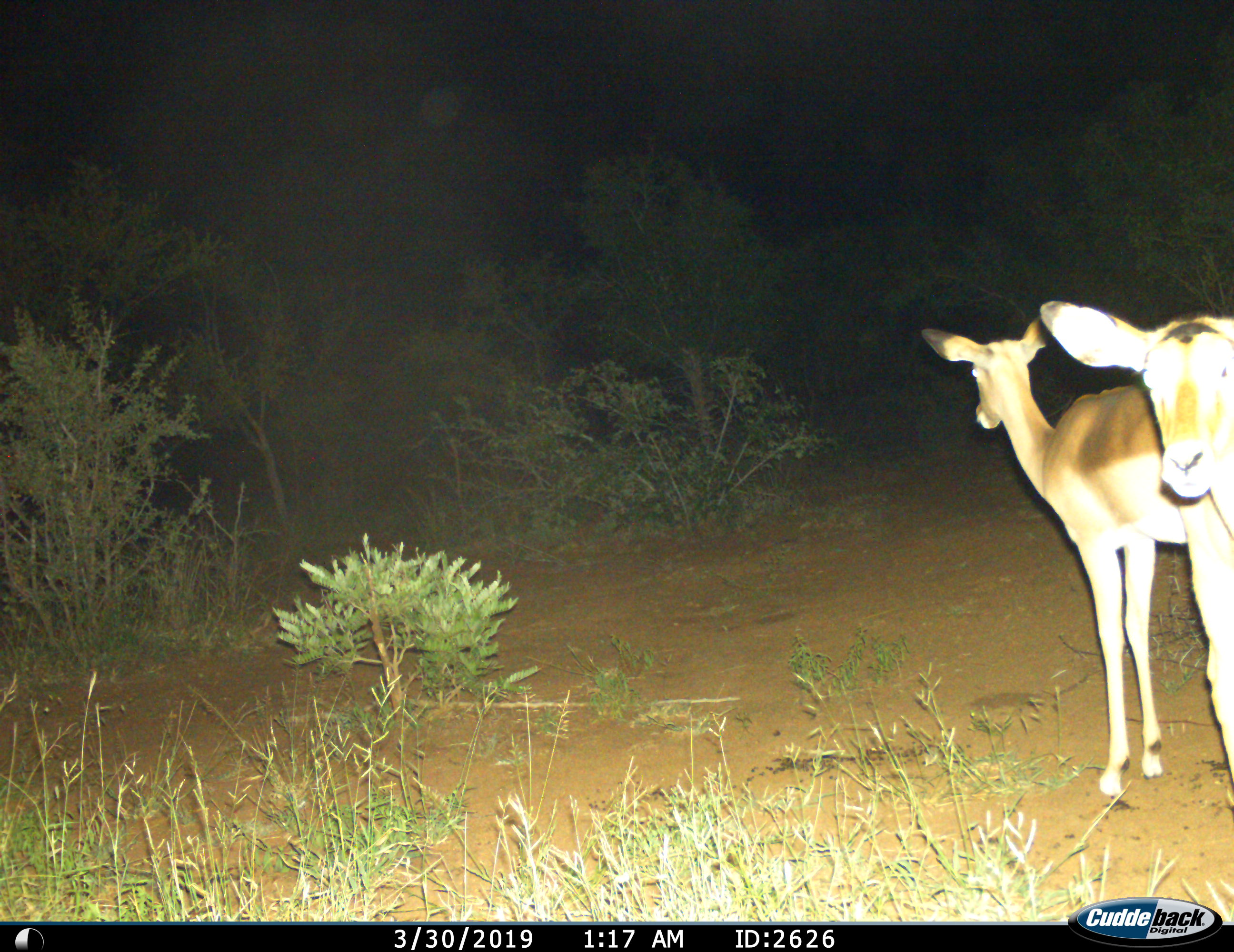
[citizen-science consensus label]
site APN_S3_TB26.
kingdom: Animalia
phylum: Chordata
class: Mammalia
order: Artiodactyla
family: Bovidae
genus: Aepyceros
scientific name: Aepyceros melampus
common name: impala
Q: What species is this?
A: Impala (Aepyceros melampus).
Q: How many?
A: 2.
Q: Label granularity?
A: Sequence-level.